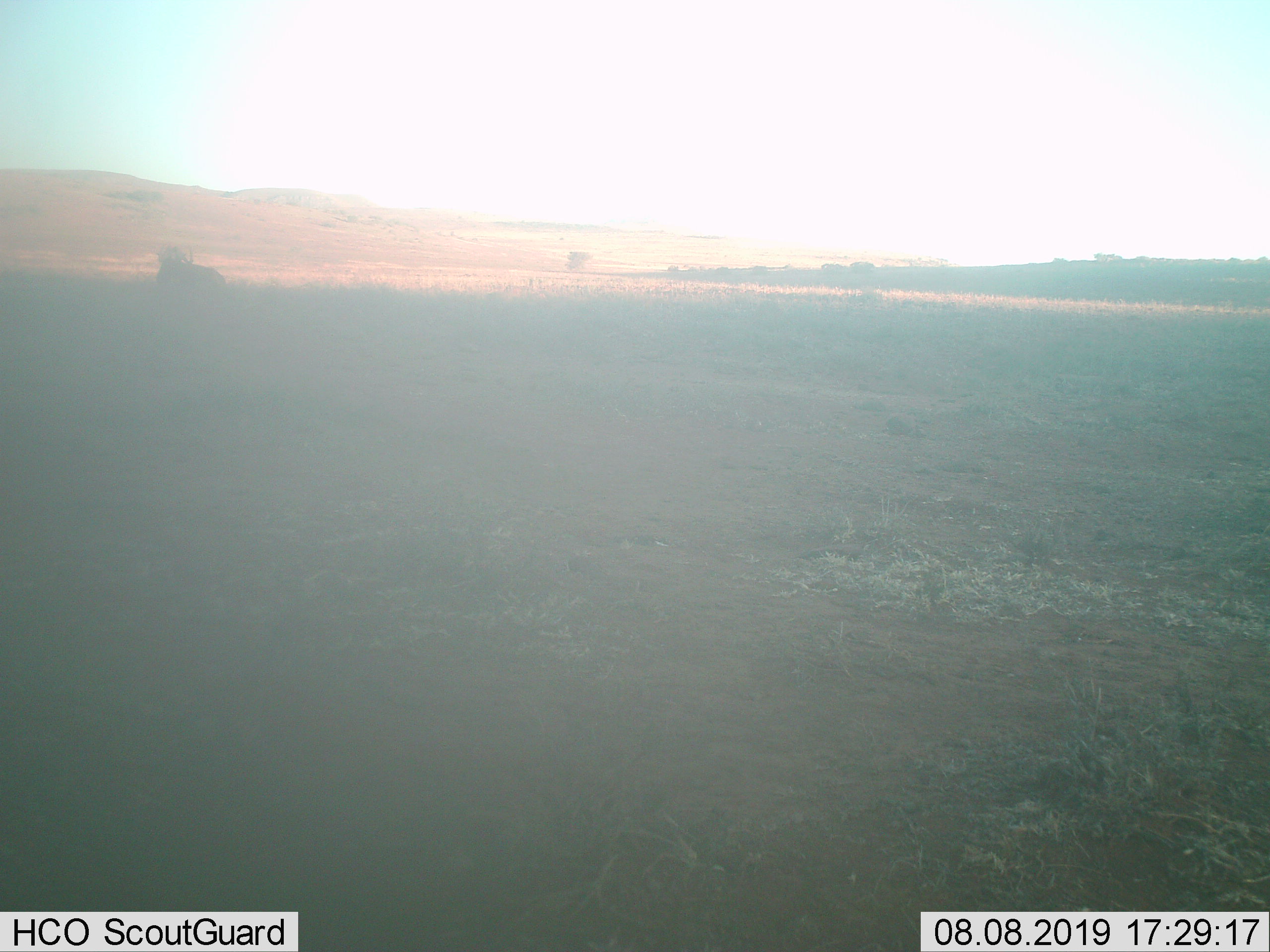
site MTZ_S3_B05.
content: unidentified animal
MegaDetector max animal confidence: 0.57